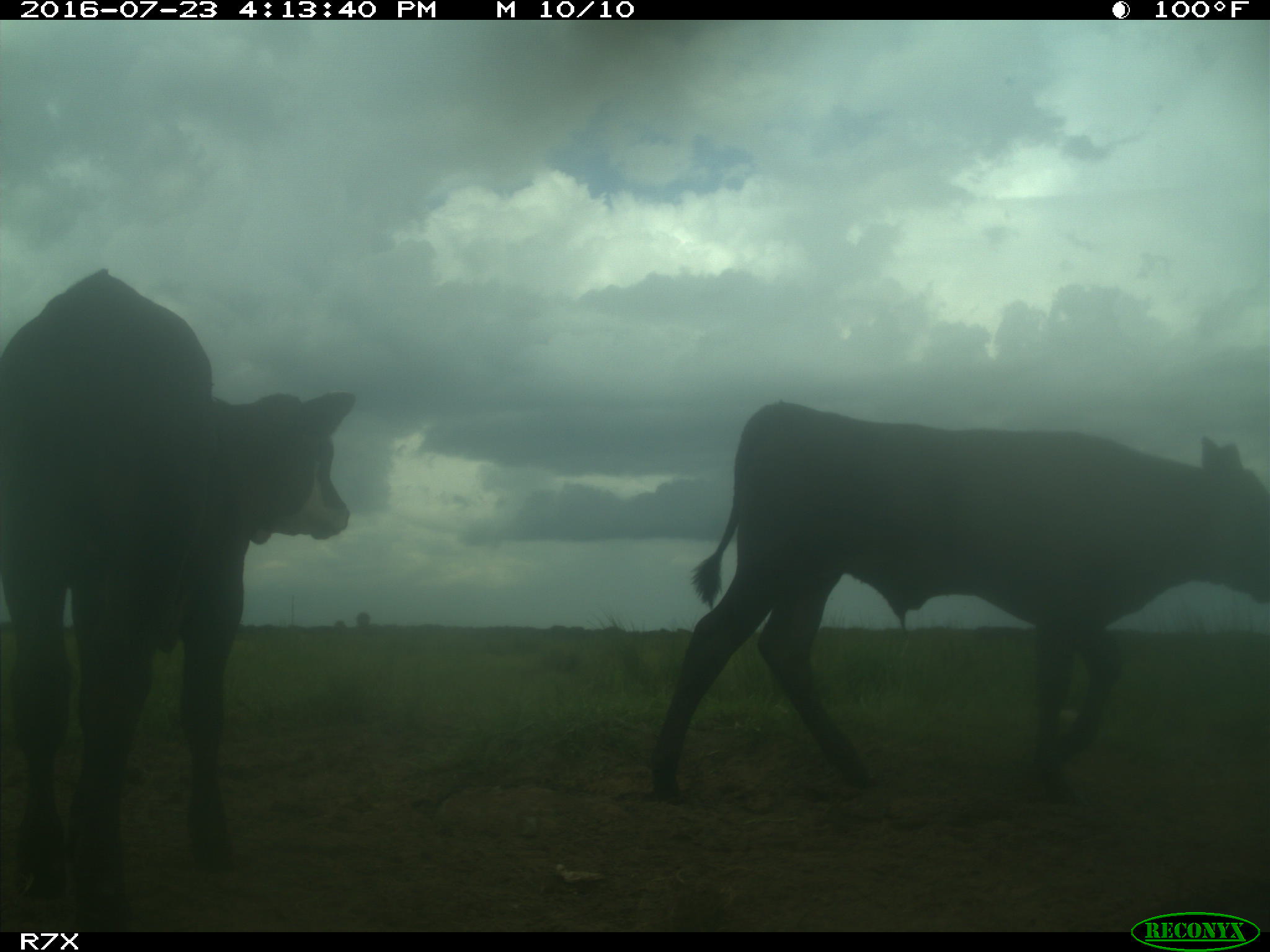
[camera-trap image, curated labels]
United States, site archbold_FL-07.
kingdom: Animalia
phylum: Chordata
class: Mammalia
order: Artiodactyla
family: Bovidae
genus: Bos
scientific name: Bos taurus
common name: domestic cow